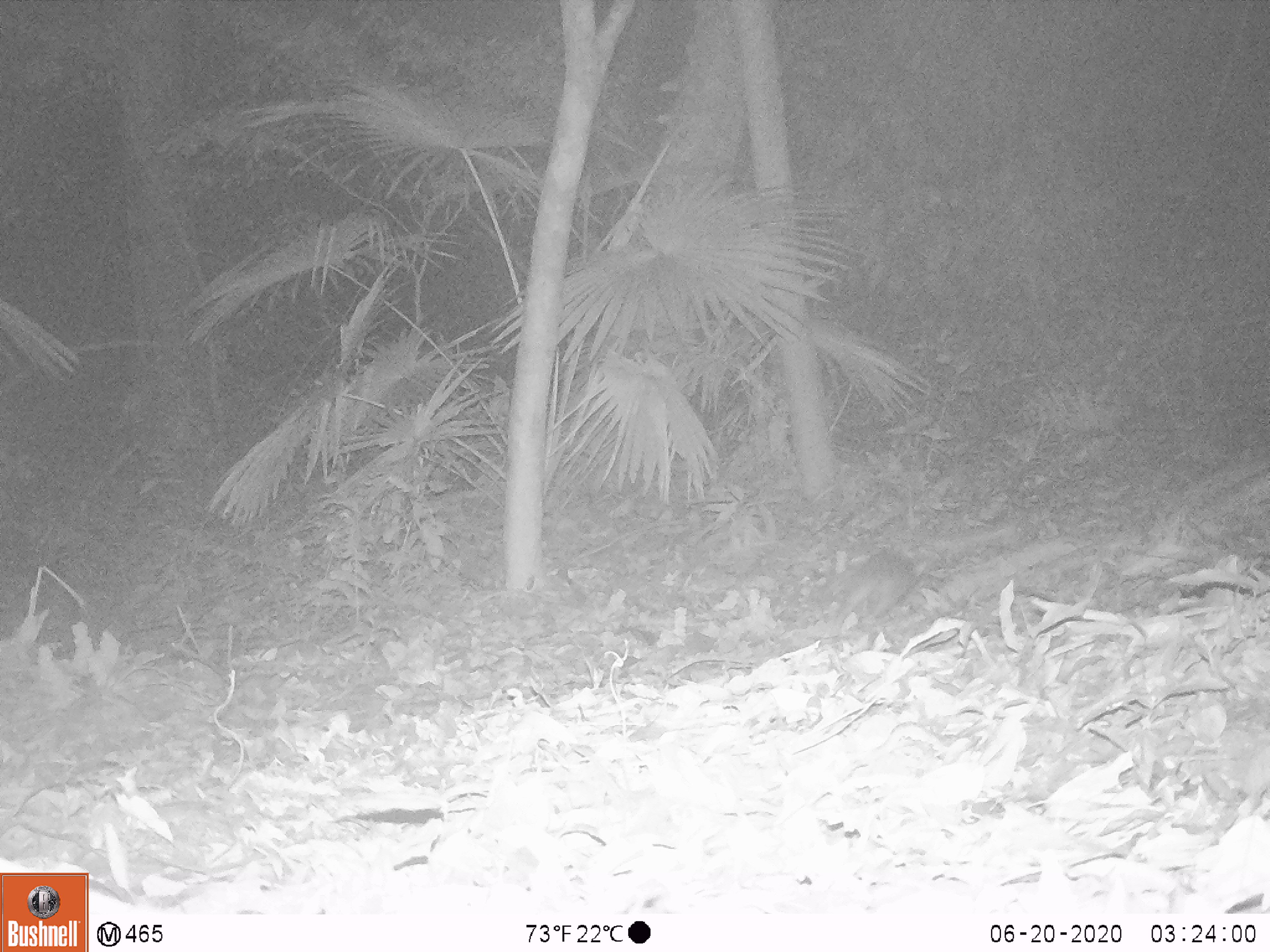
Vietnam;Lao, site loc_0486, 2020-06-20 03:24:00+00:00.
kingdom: Animalia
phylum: Chordata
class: Mammalia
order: Carnivora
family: Mustelidae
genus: Melogale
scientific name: Melogale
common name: ferret badger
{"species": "ferret badger (Melogale)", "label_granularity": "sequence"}